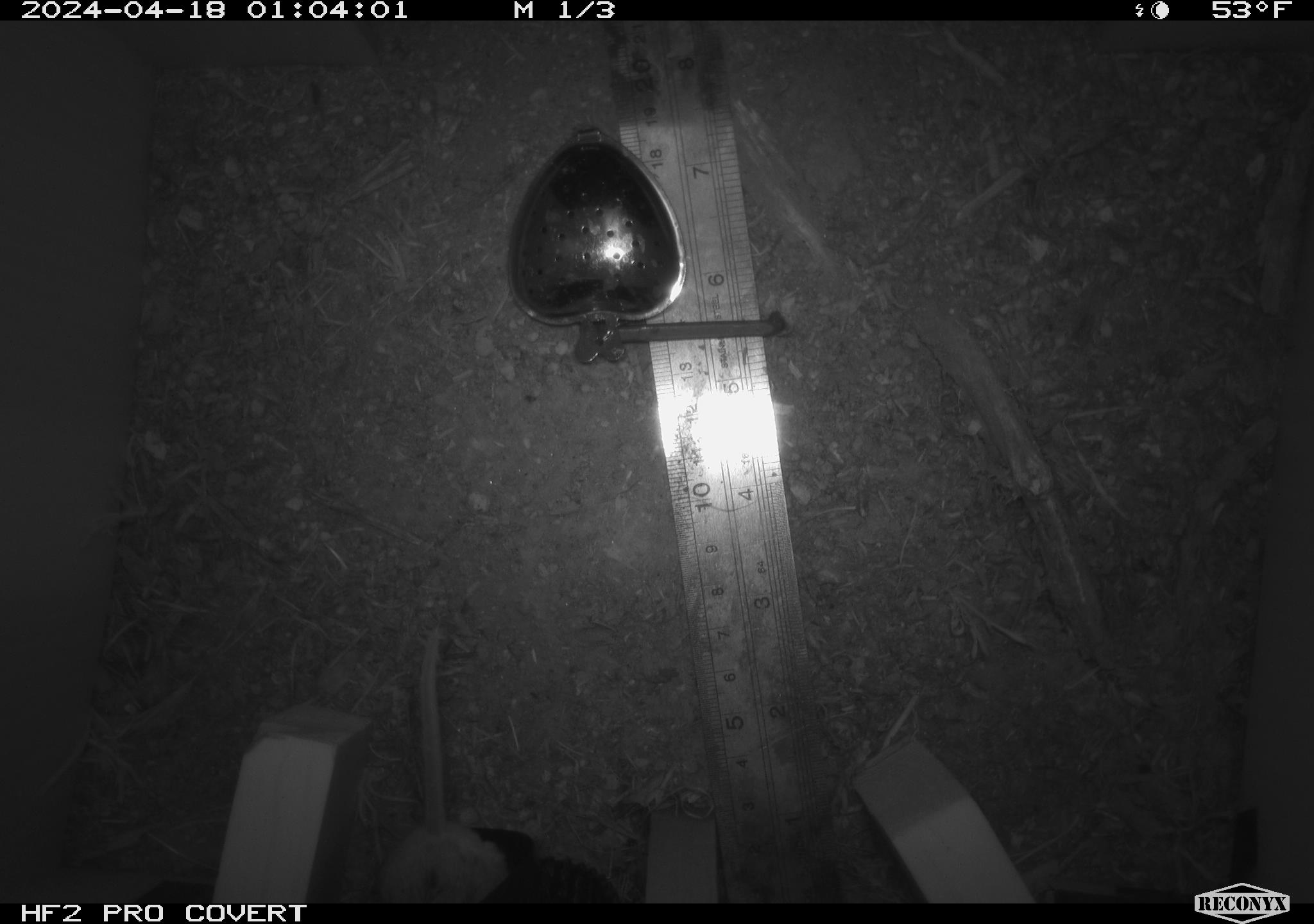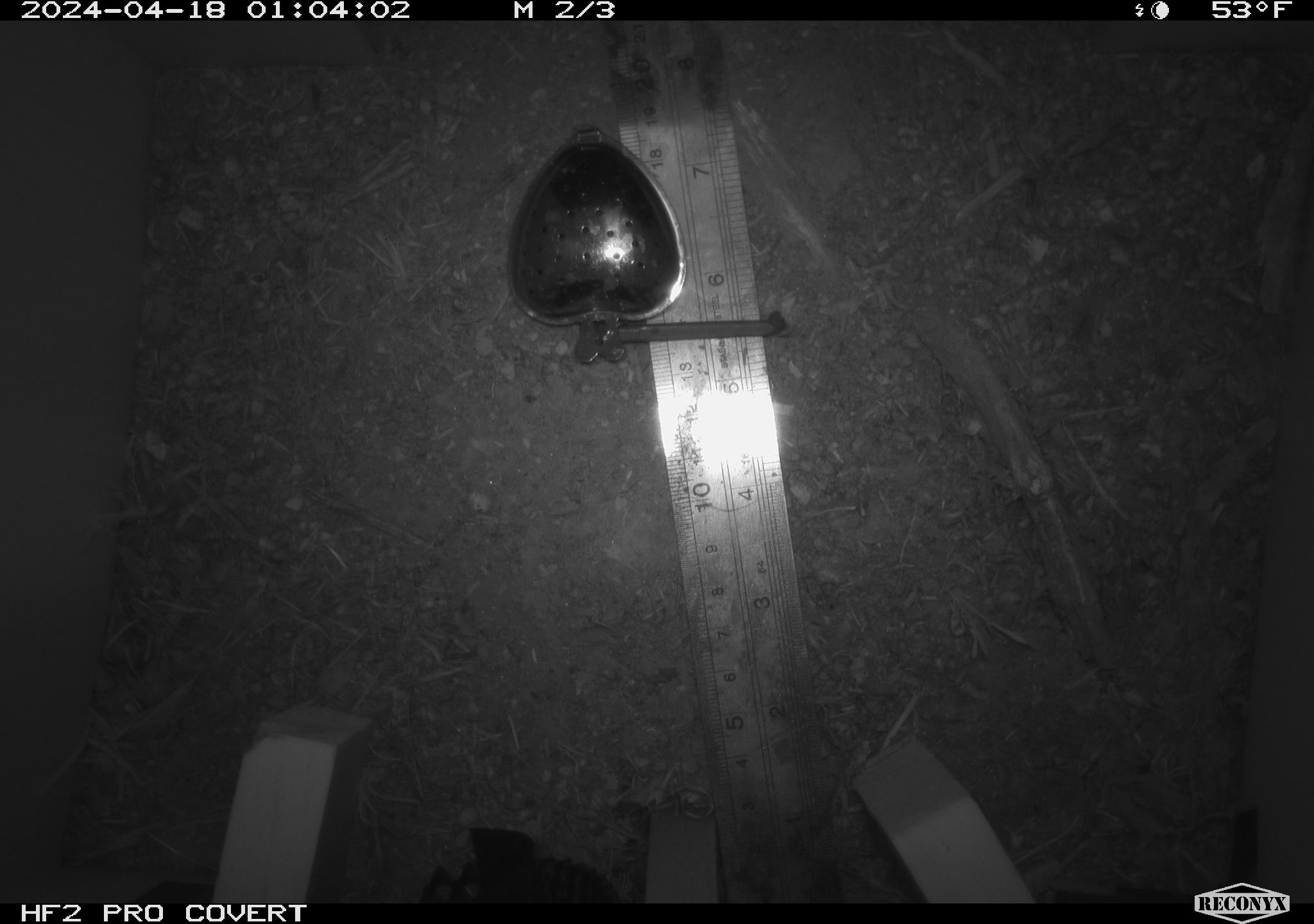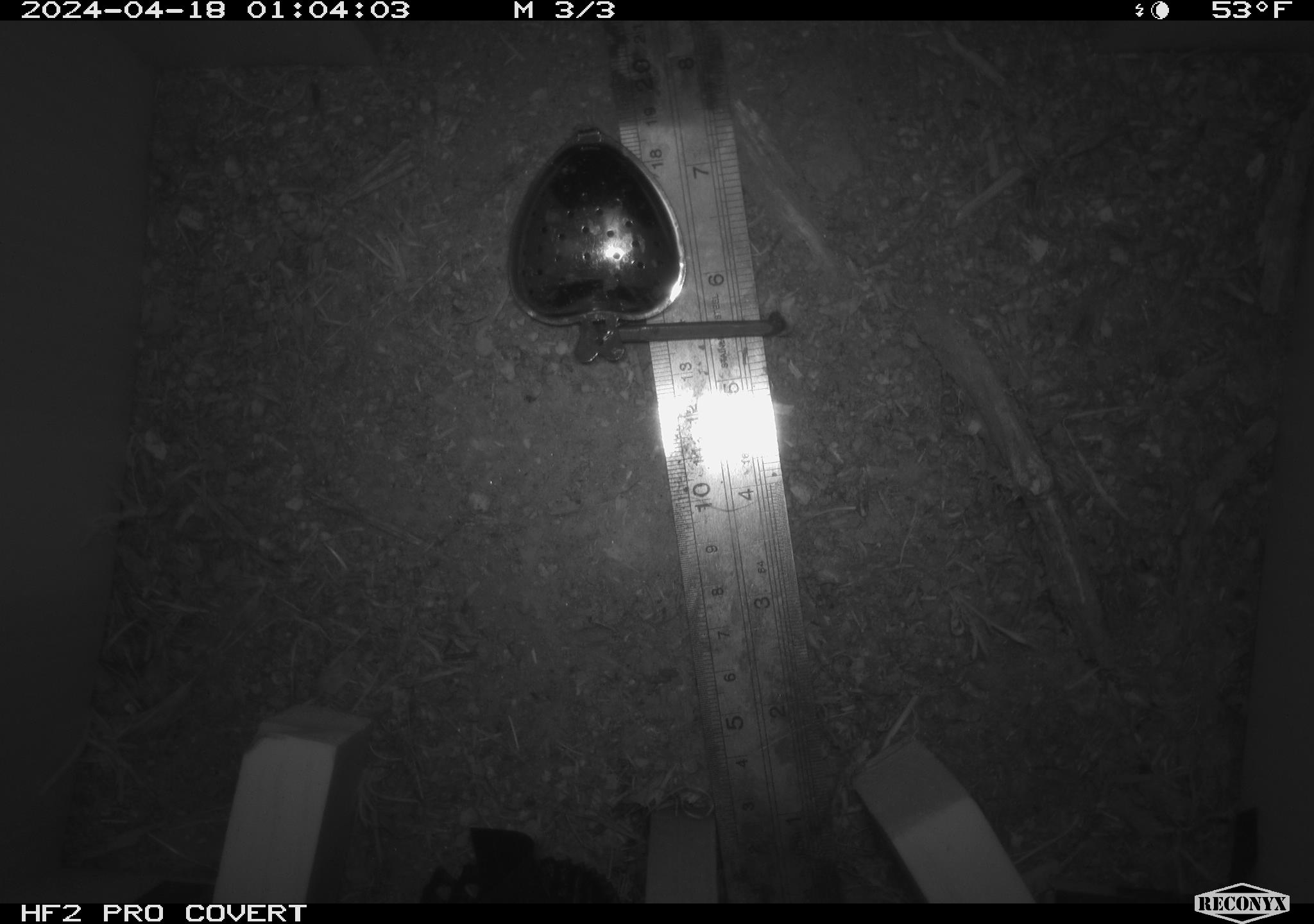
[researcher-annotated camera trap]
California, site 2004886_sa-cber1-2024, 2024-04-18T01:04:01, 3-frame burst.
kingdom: Animalia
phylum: Chordata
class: Mammalia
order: Rodentia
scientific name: Rodentia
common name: mouse species